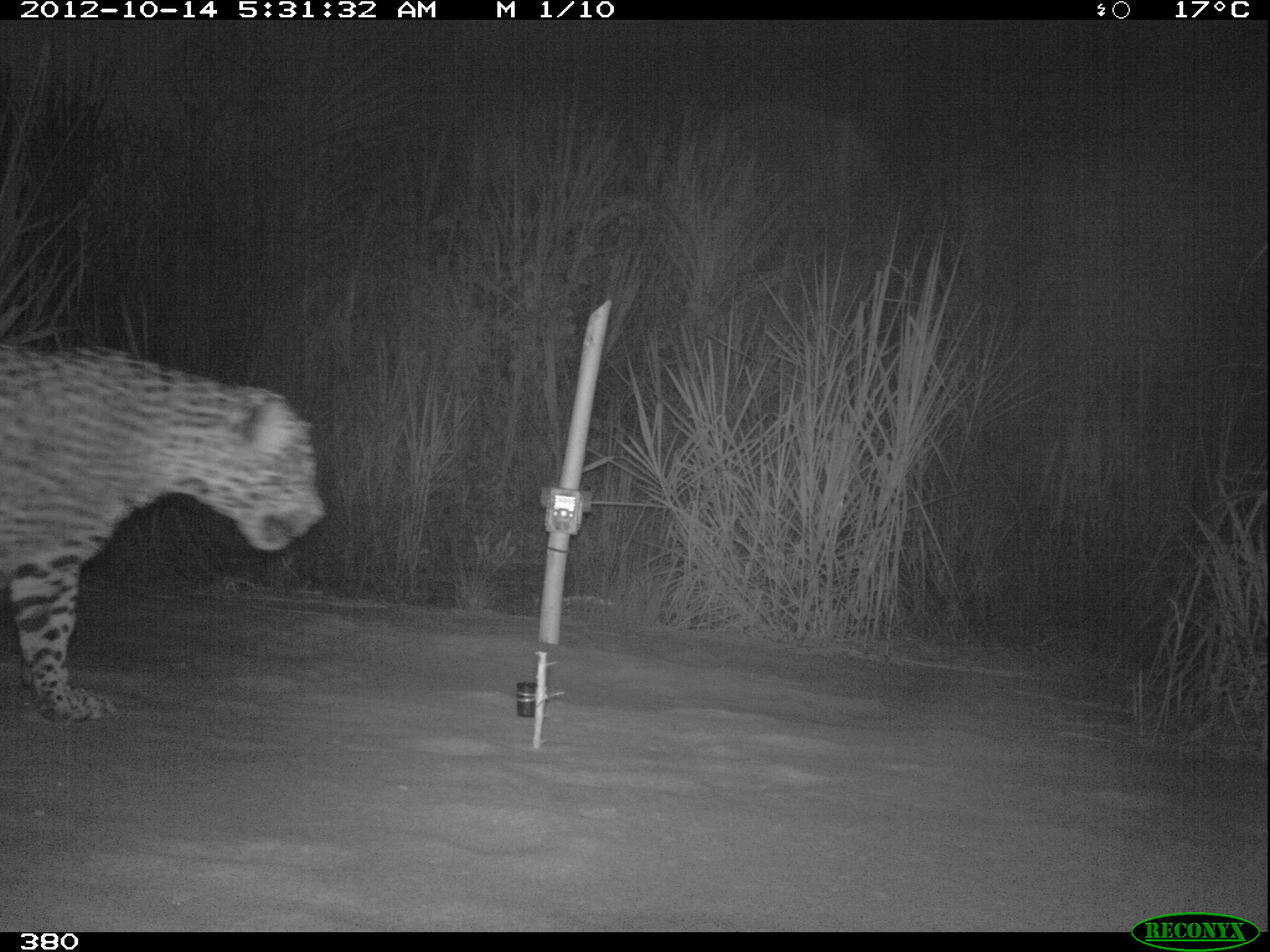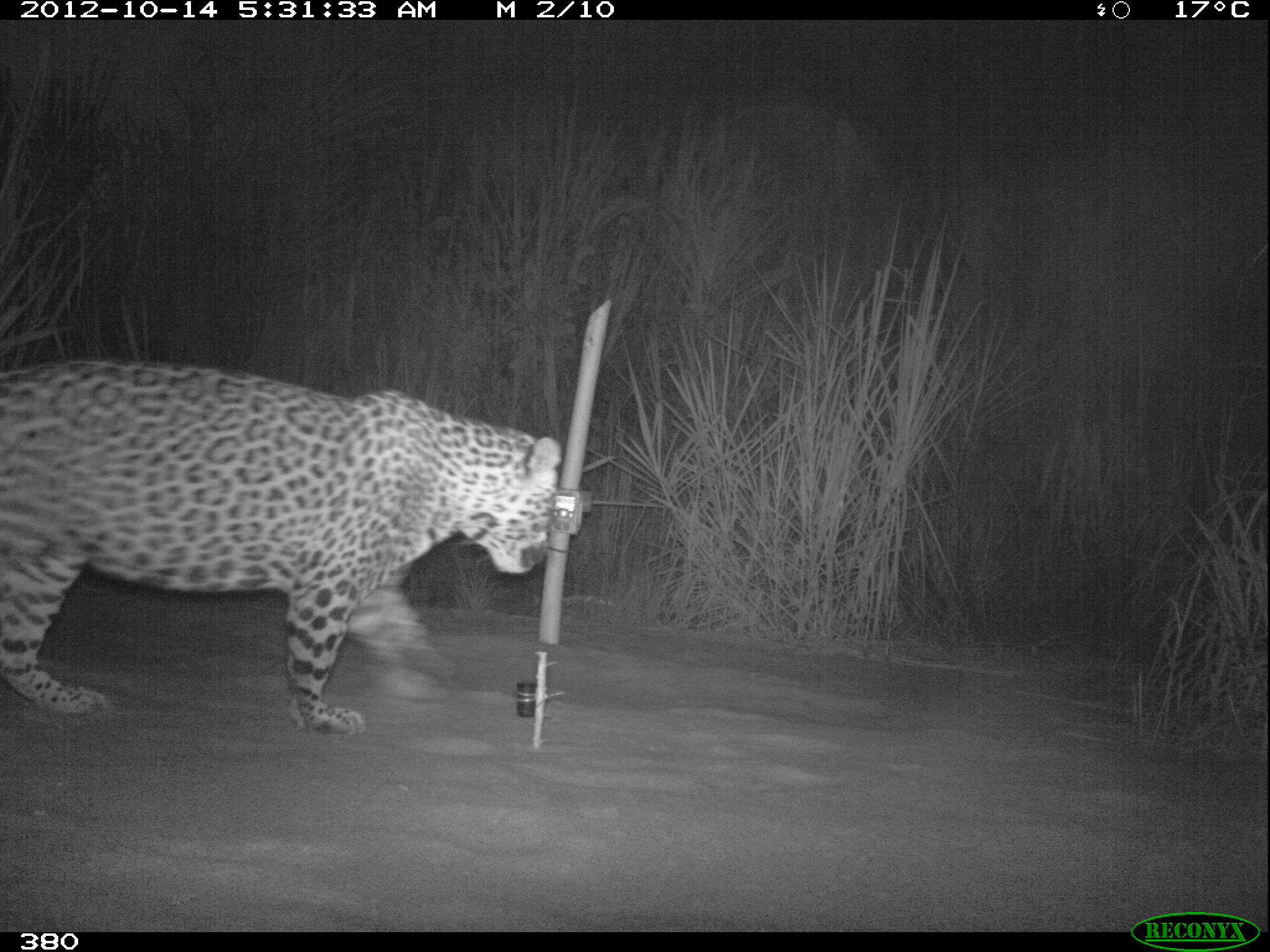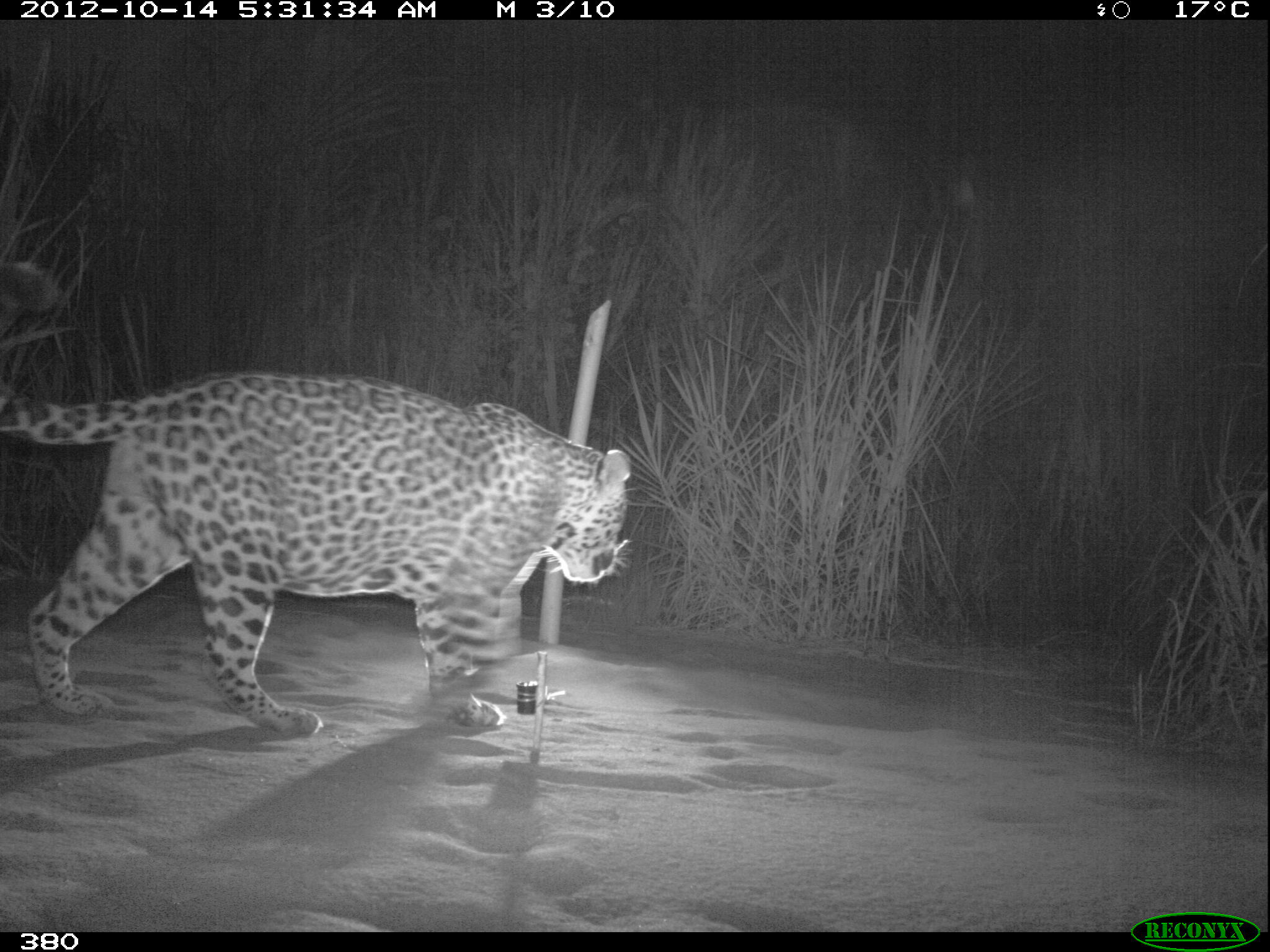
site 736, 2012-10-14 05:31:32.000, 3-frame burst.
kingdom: Animalia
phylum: Chordata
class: Mammalia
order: Carnivora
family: Felidae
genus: Panthera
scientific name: Panthera onca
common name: jaguar